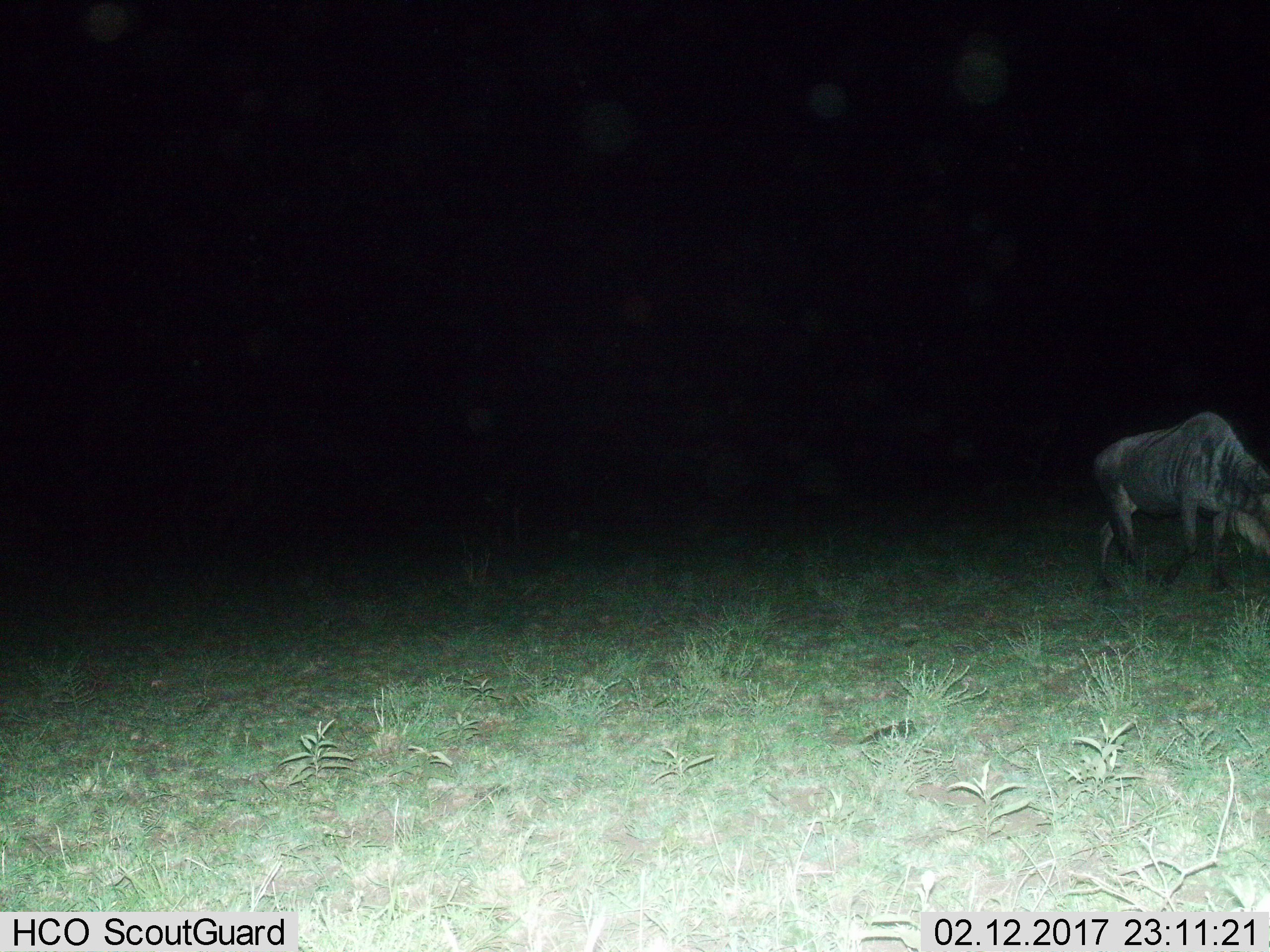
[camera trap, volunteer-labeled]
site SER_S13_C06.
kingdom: Animalia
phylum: Chordata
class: Mammalia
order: Artiodactyla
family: Bovidae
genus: Connochaetes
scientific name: Connochaetes taurinus taurinus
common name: blue wildebeest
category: wildebeestblue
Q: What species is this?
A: Wildebeestblue (blue wildebeest) (Connochaetes taurinus taurinus).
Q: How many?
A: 1.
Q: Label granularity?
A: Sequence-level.